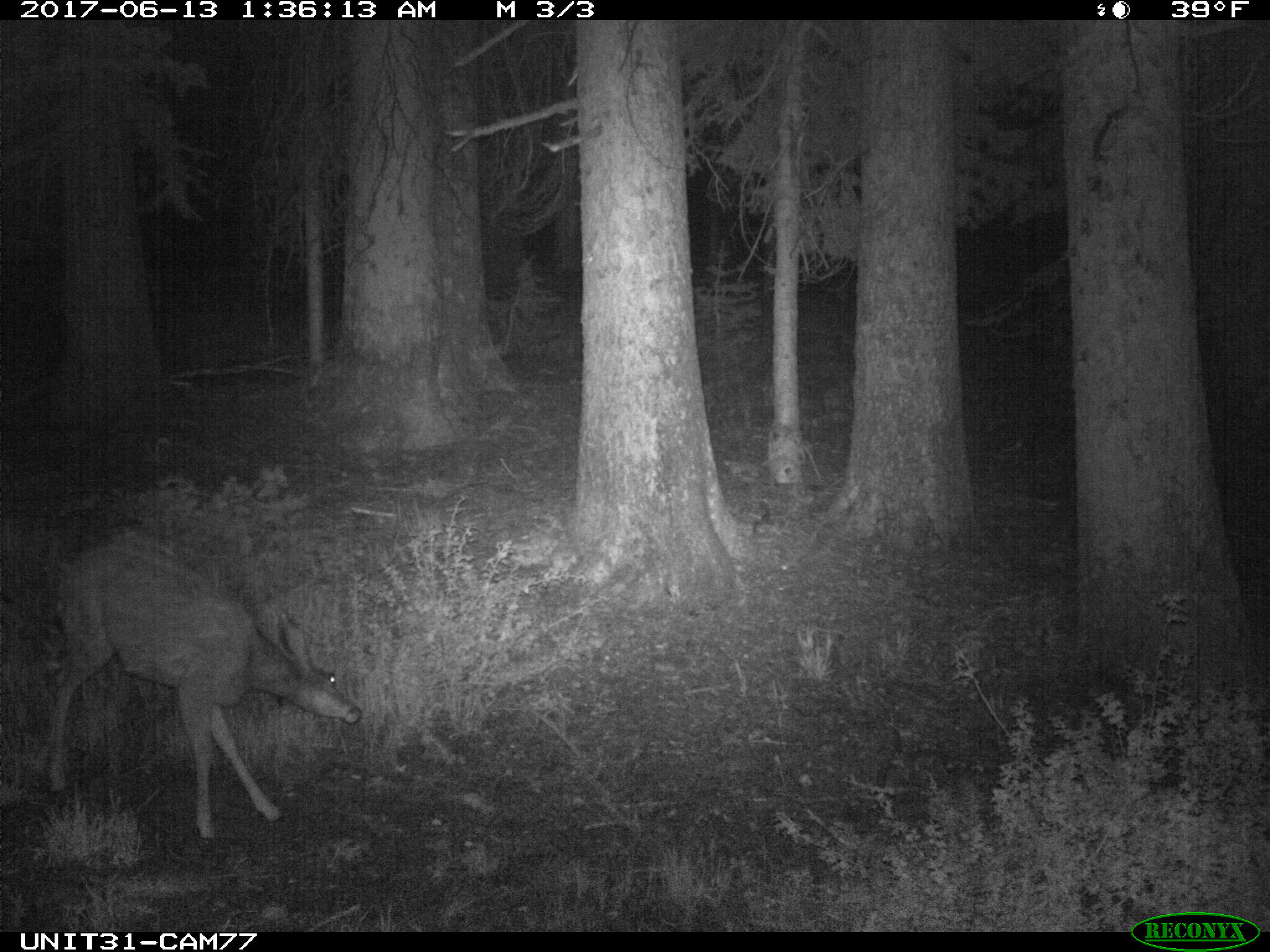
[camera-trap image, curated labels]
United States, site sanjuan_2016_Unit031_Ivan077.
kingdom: Animalia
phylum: Chordata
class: Mammalia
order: Artiodactyla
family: Cervidae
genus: Odocoileus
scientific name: Odocoileus hemionus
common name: mule deer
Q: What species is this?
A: Odocoileus hemionus (mule deer).